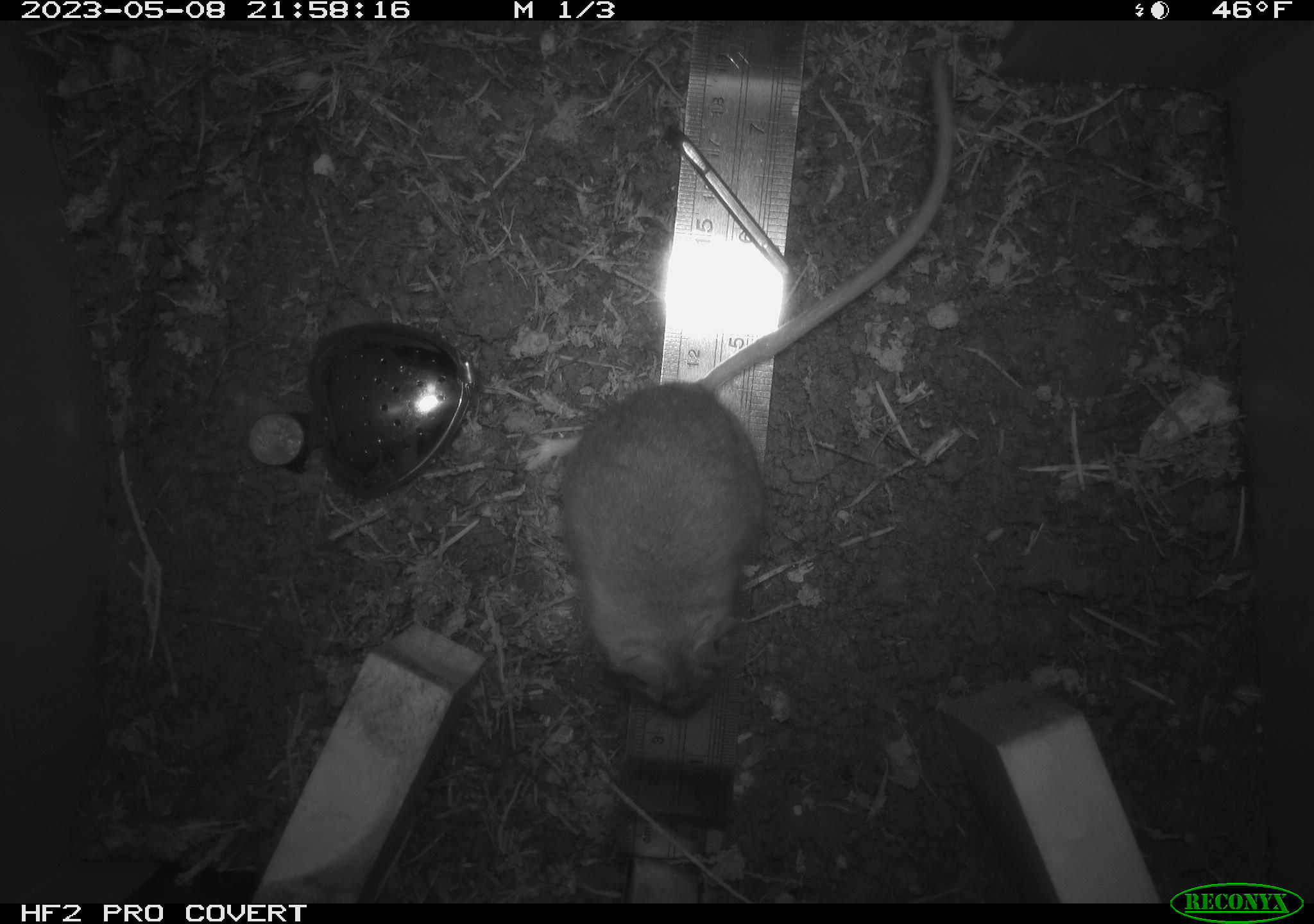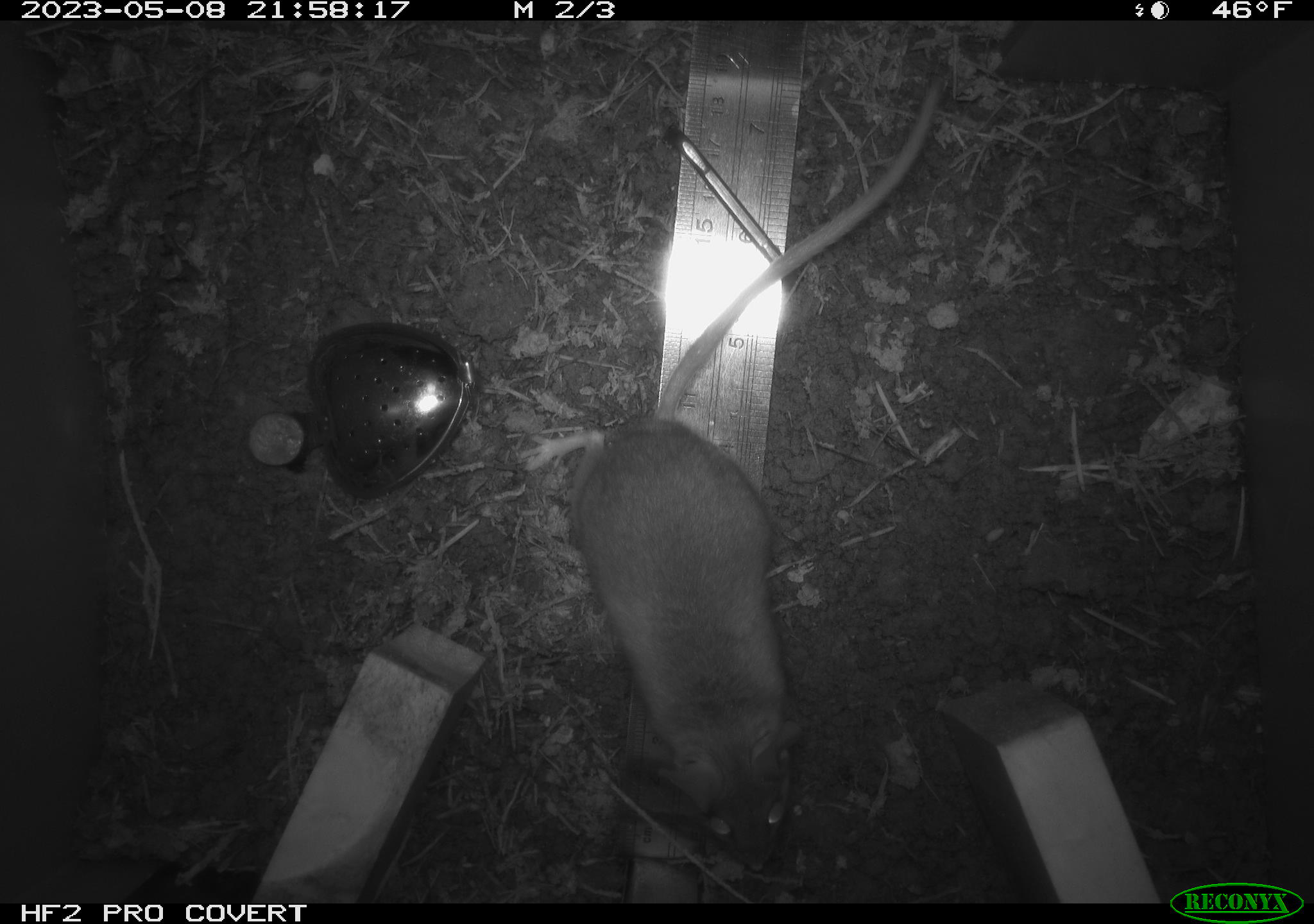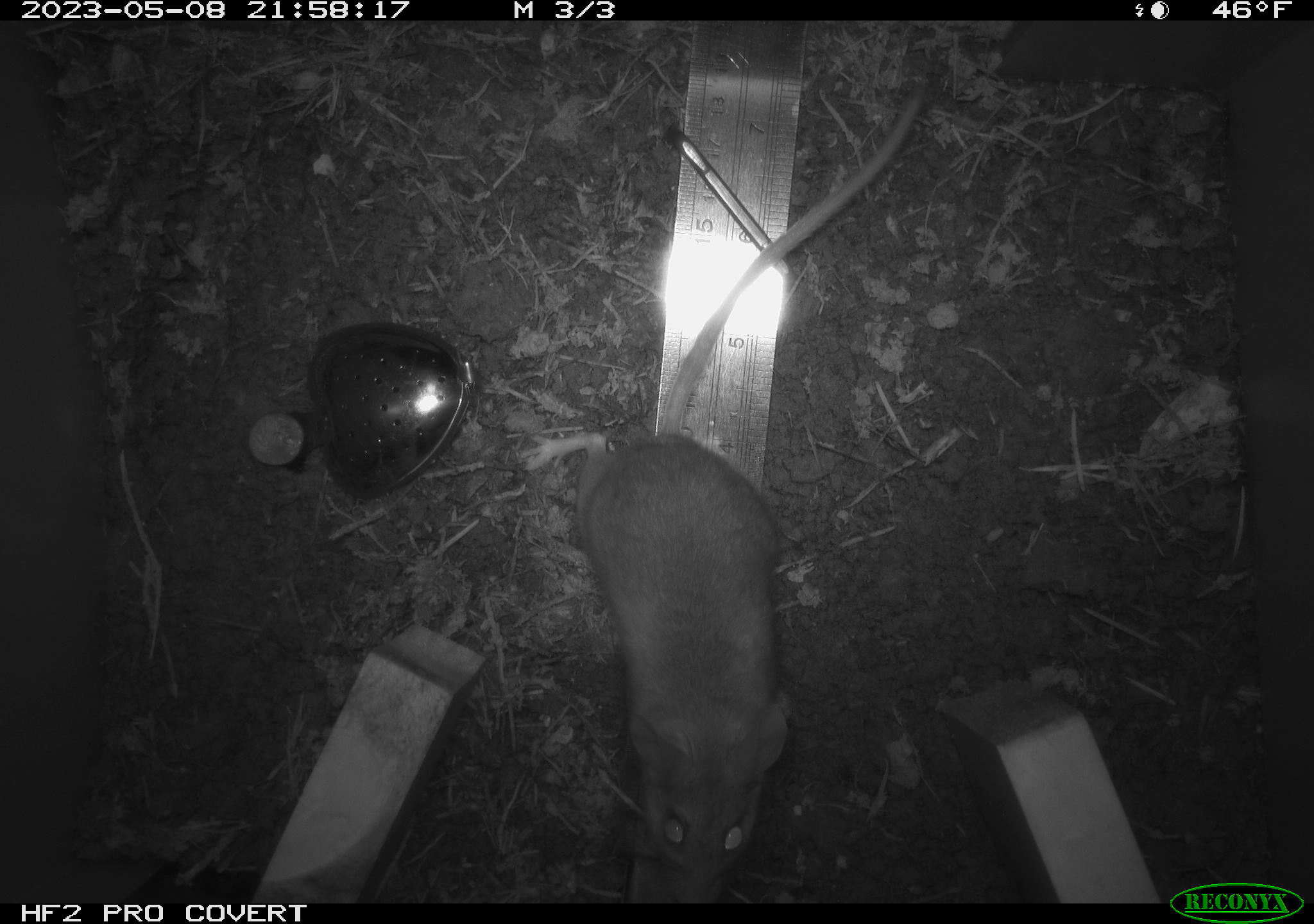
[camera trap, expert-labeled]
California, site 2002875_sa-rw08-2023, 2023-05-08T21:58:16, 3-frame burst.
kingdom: Animalia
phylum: Chordata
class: Mammalia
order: Rodentia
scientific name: Rodentia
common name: mouse species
Mouse species (Rodentia).